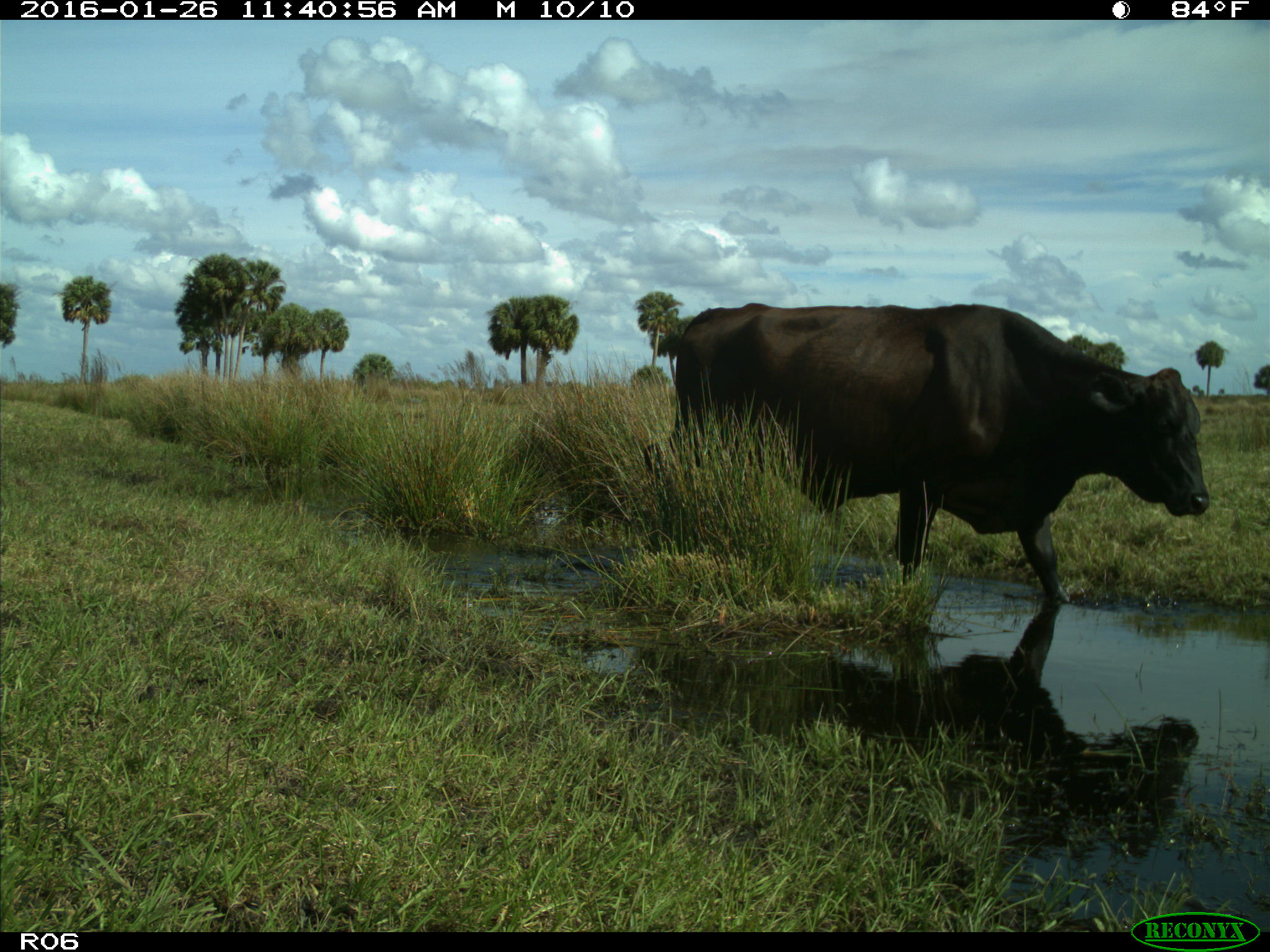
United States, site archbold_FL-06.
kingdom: Animalia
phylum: Chordata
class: Mammalia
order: Artiodactyla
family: Bovidae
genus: Bos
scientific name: Bos taurus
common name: domestic cow